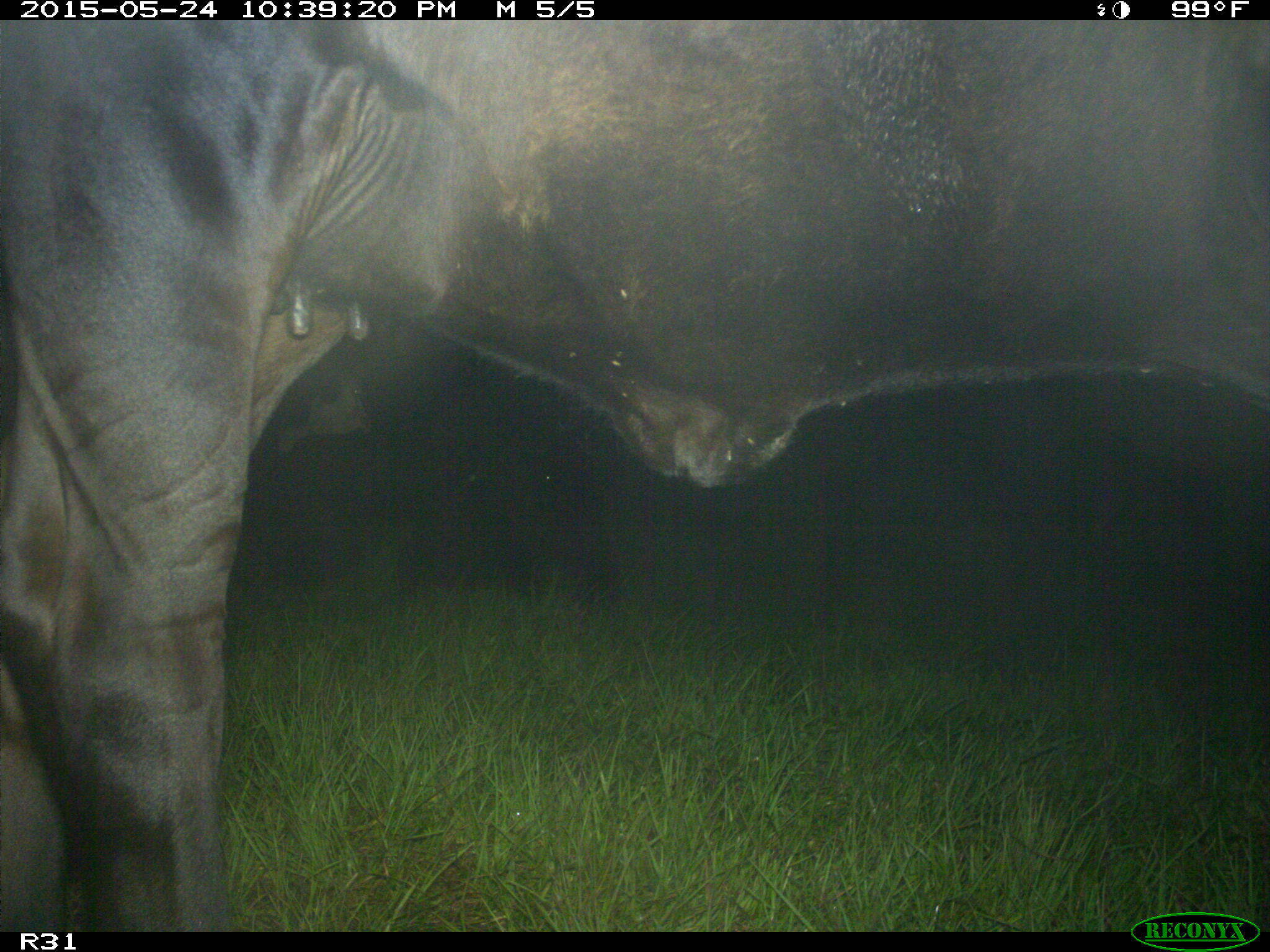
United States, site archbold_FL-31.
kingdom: Animalia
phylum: Chordata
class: Mammalia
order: Artiodactyla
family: Bovidae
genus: Bos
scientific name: Bos taurus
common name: domestic cow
Bos taurus (domestic cow).